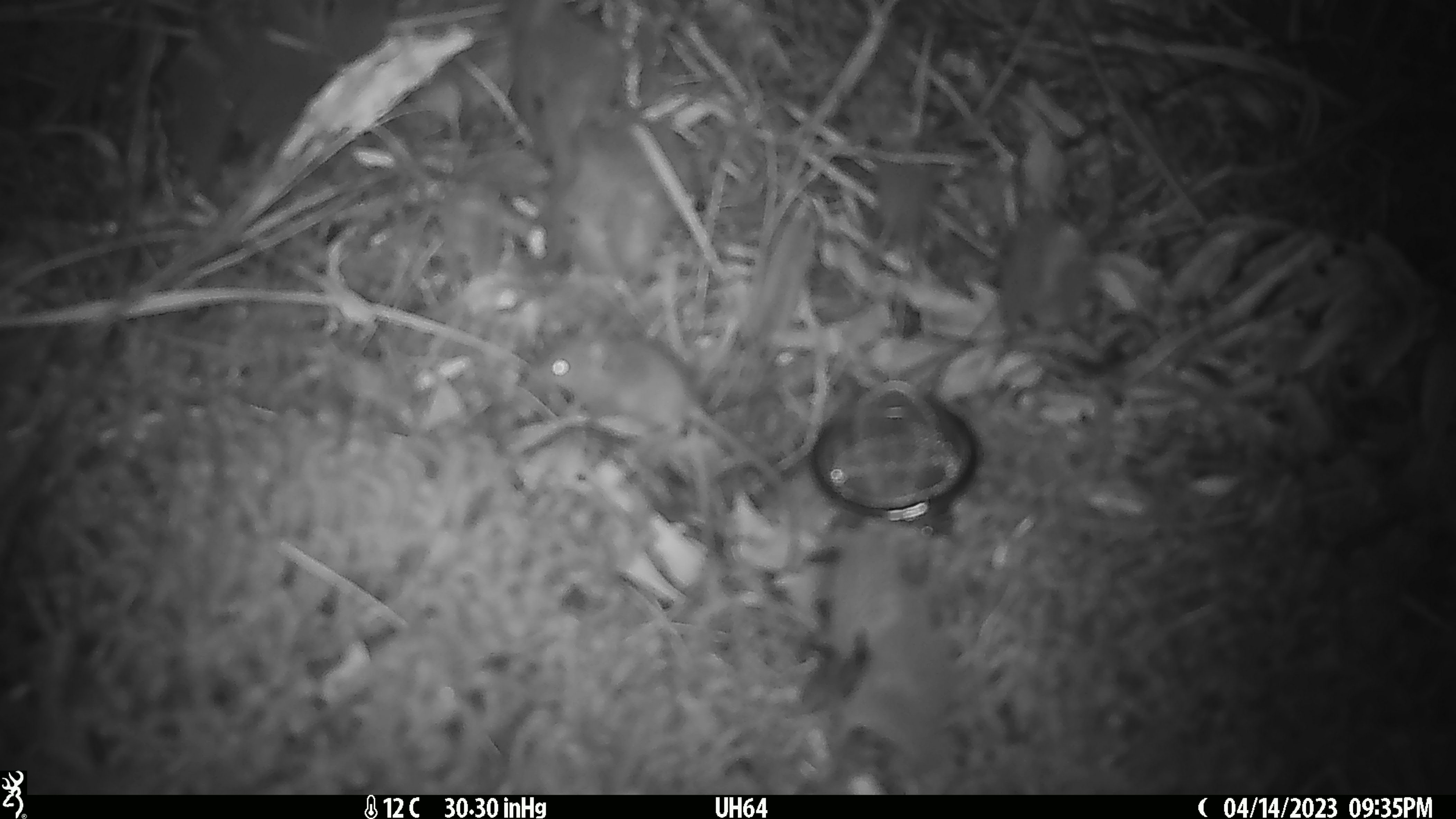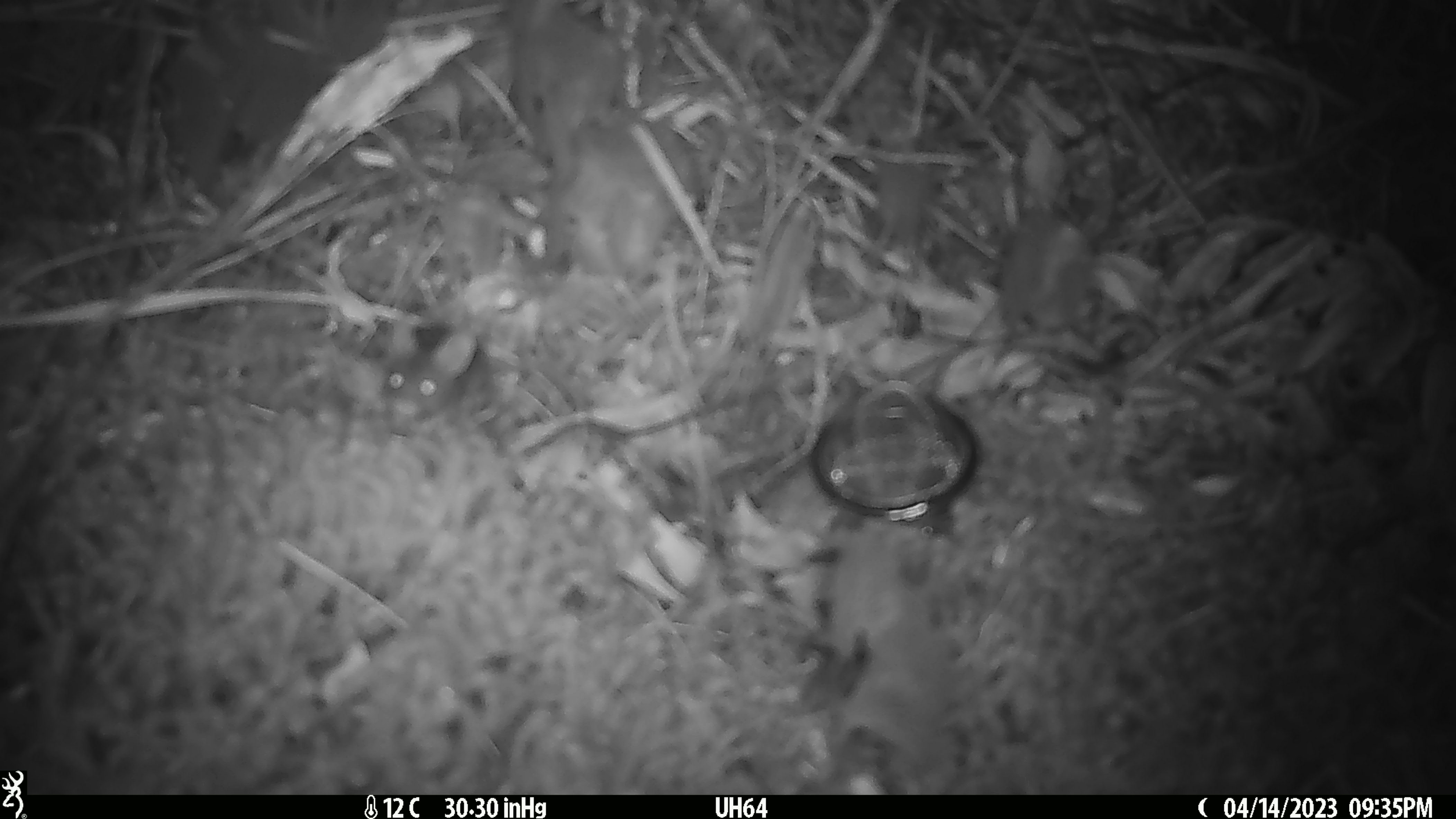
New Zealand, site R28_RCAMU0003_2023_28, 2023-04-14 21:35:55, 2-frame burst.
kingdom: Animalia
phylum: Chordata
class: Mammalia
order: Rodentia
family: Muridae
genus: Mus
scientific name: Mus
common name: mouse